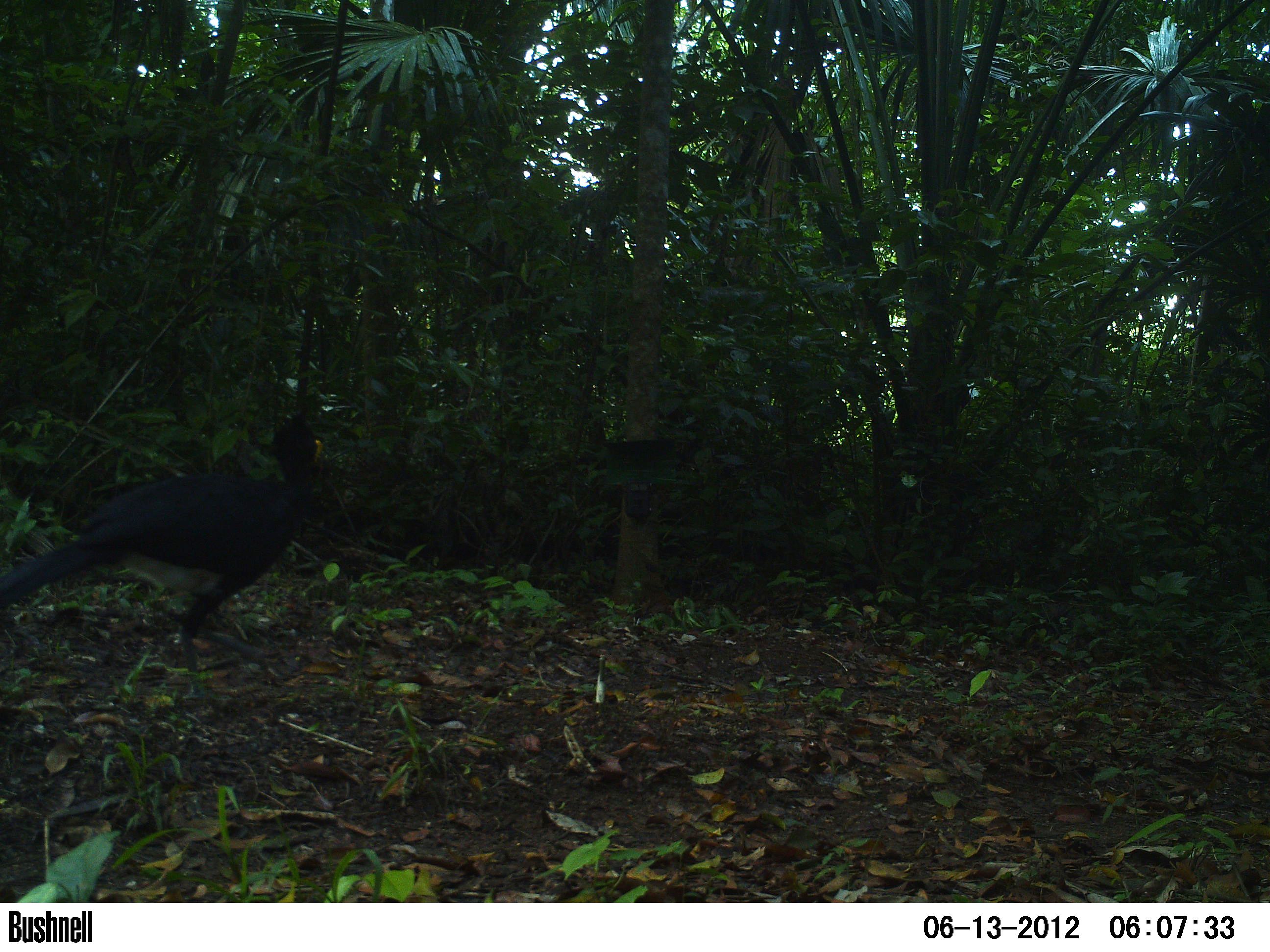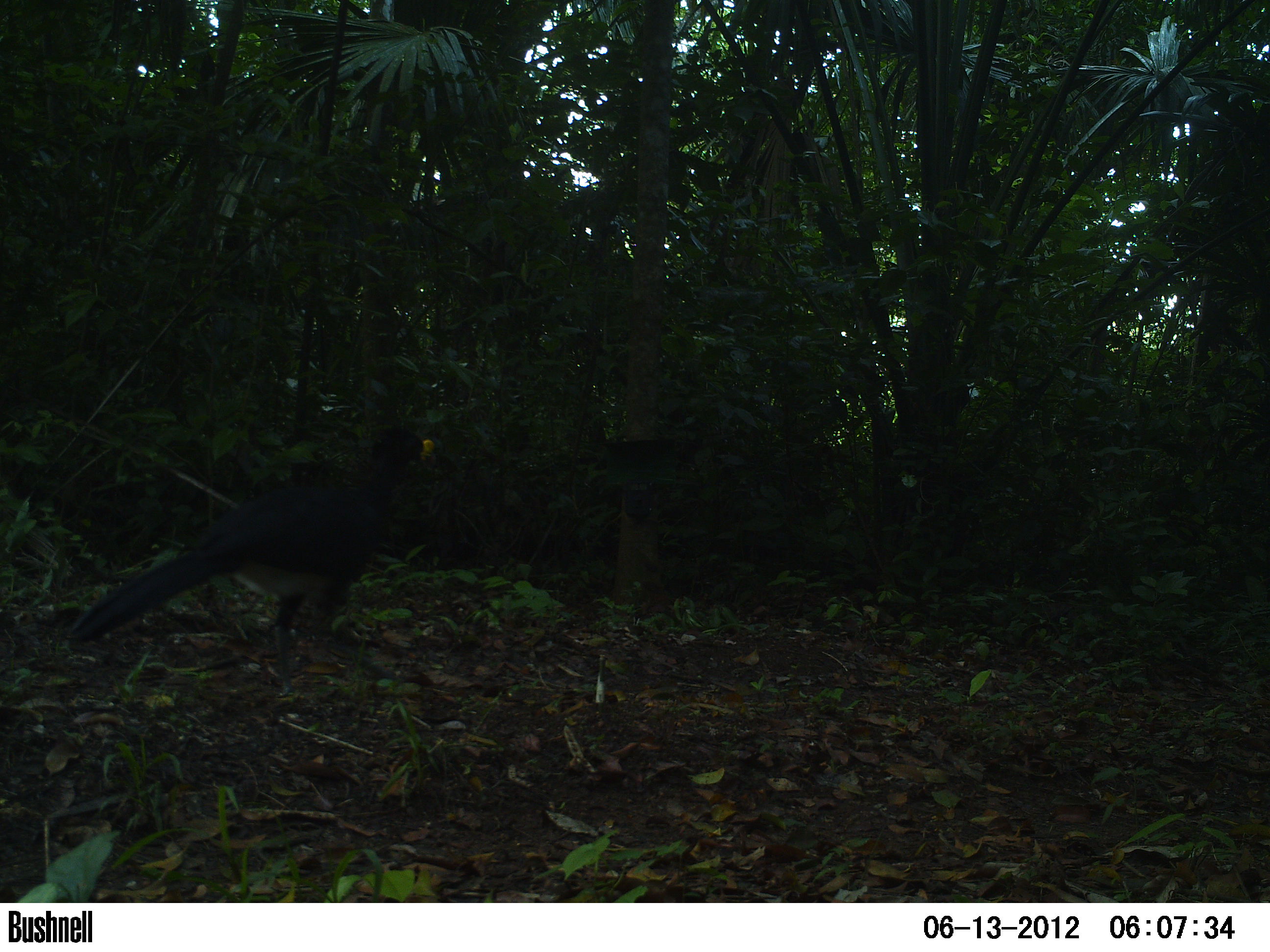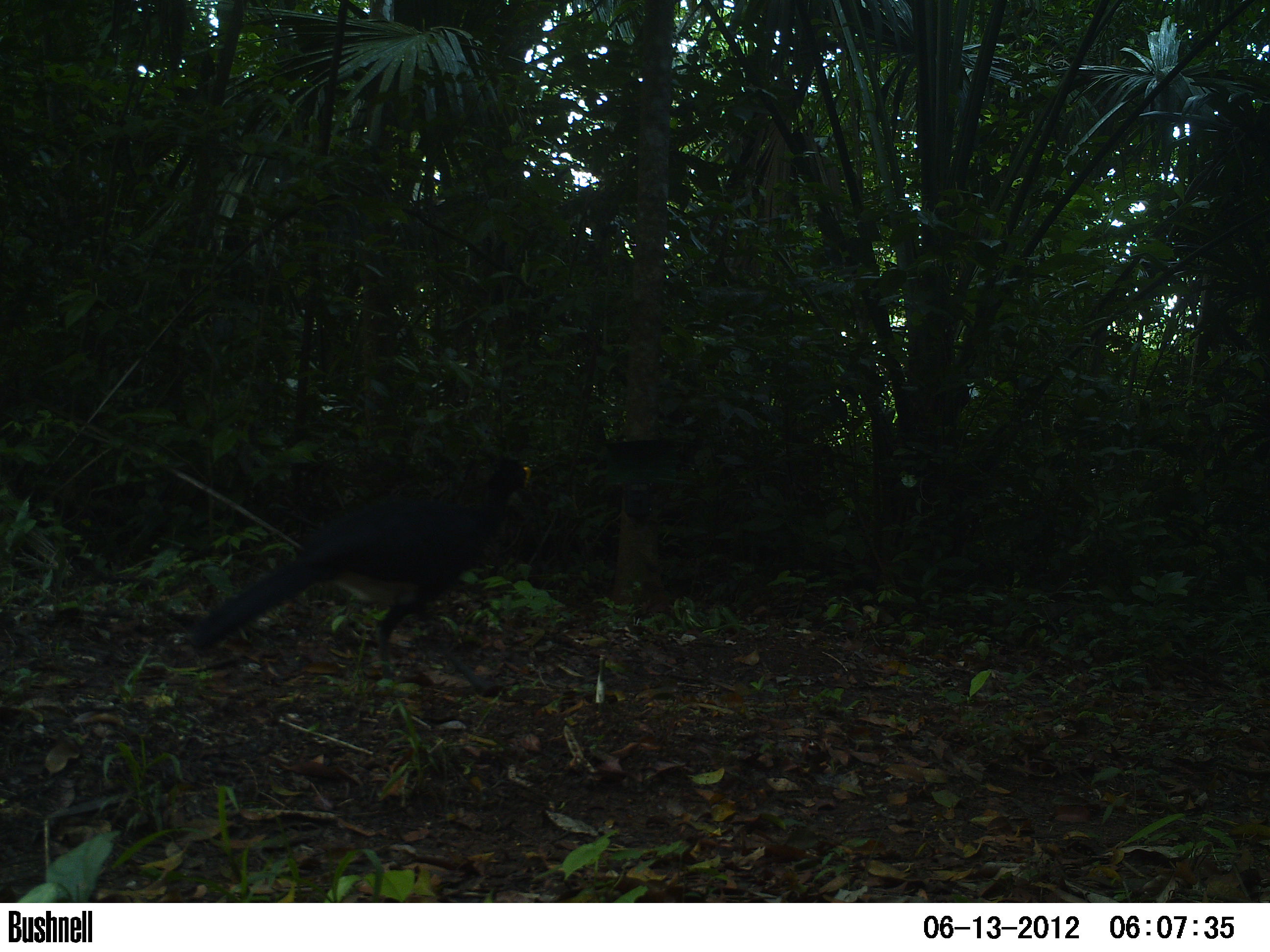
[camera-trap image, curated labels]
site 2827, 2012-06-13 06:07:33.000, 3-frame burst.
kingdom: Animalia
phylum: Chordata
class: Aves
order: Galliformes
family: Cracidae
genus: Crax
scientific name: Crax rubra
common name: great curassow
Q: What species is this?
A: Crax rubra (great curassow).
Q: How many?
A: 1.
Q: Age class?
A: Adult.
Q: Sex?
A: Male.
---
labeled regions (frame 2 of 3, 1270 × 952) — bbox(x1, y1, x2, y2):
crax rubra: bbox(66, 424, 438, 704)